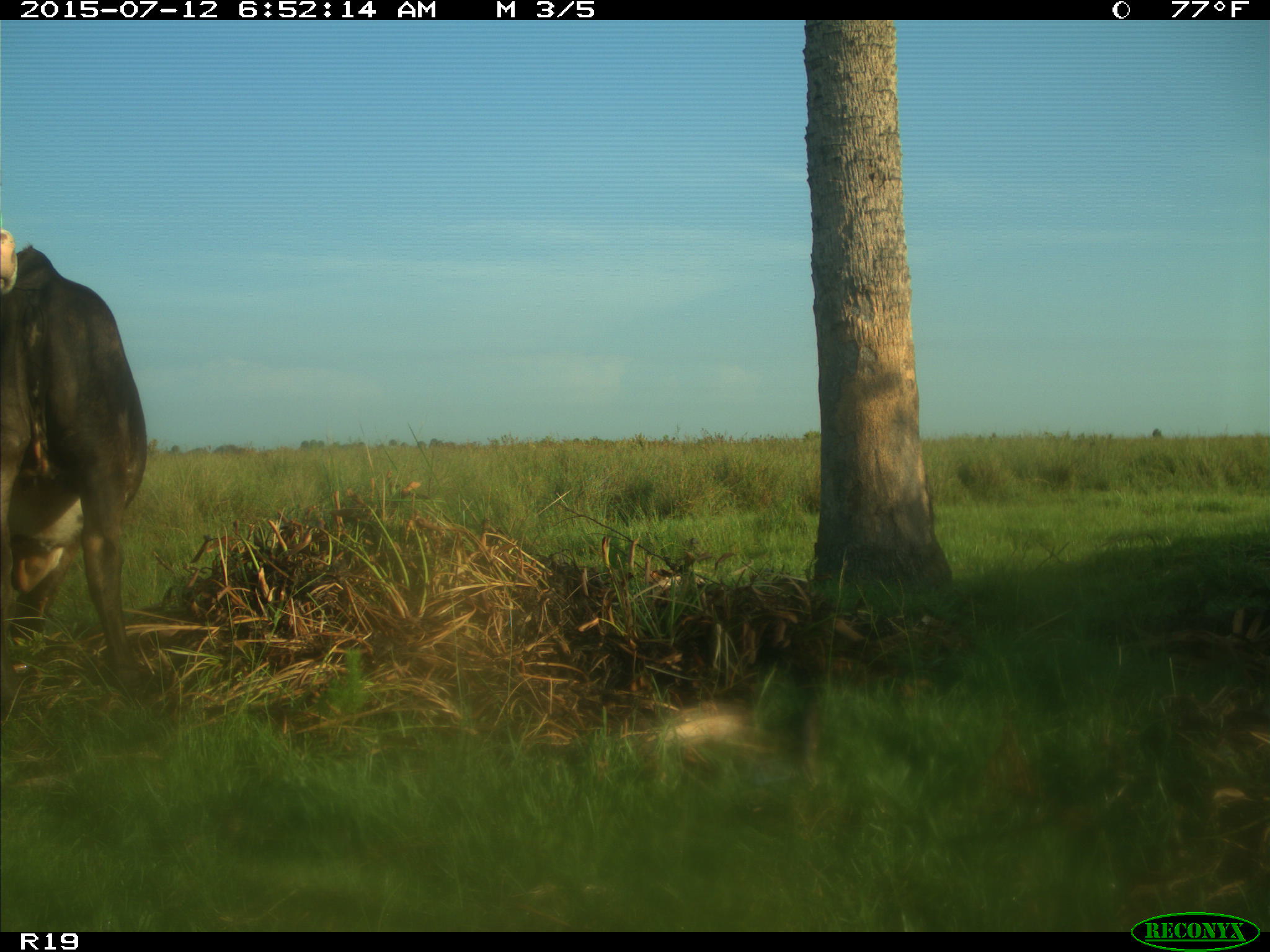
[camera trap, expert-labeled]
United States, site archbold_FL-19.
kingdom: Animalia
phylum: Chordata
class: Mammalia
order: Artiodactyla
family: Bovidae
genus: Bos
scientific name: Bos taurus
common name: domestic cow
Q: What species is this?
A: Bos taurus (domestic cow).